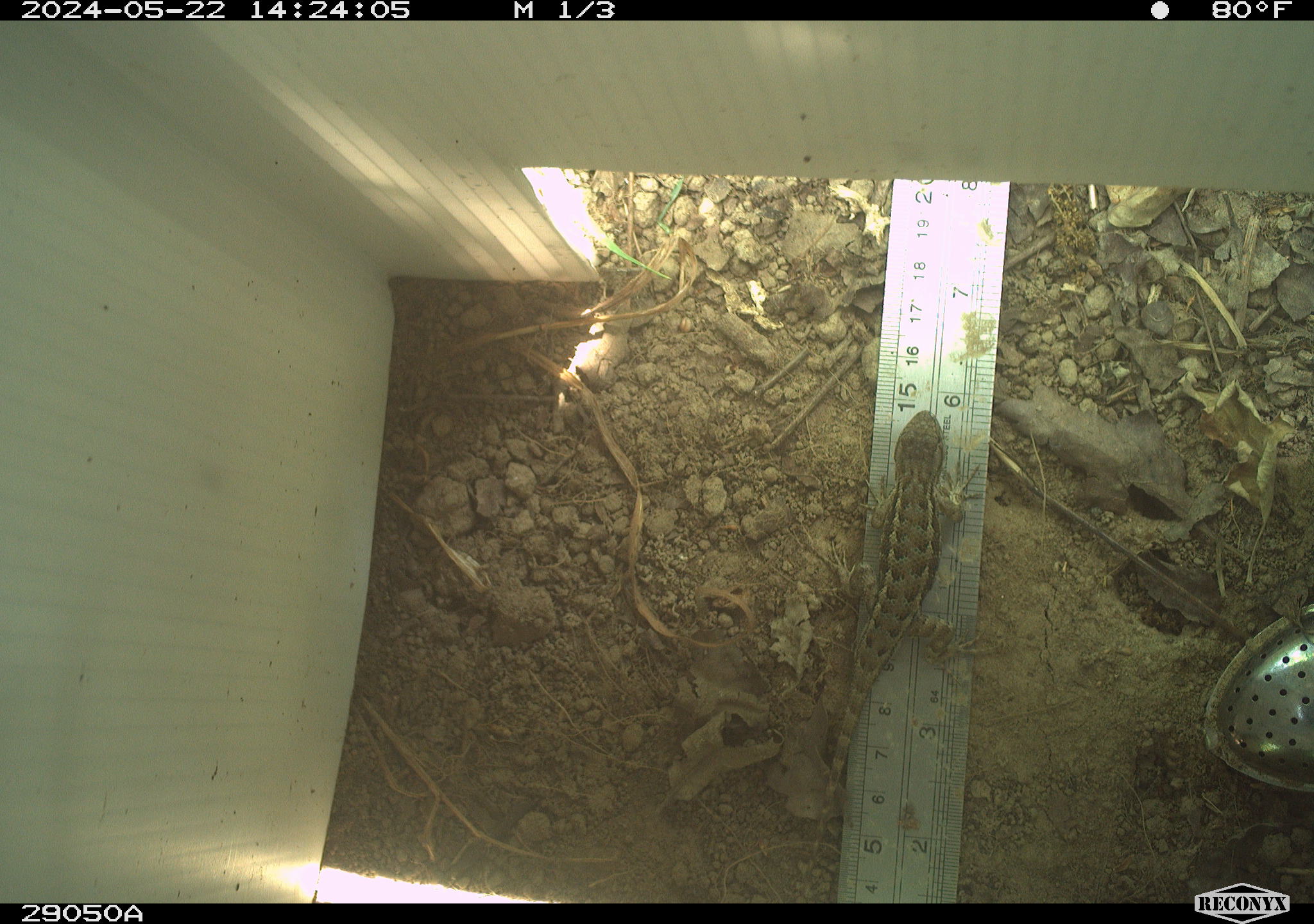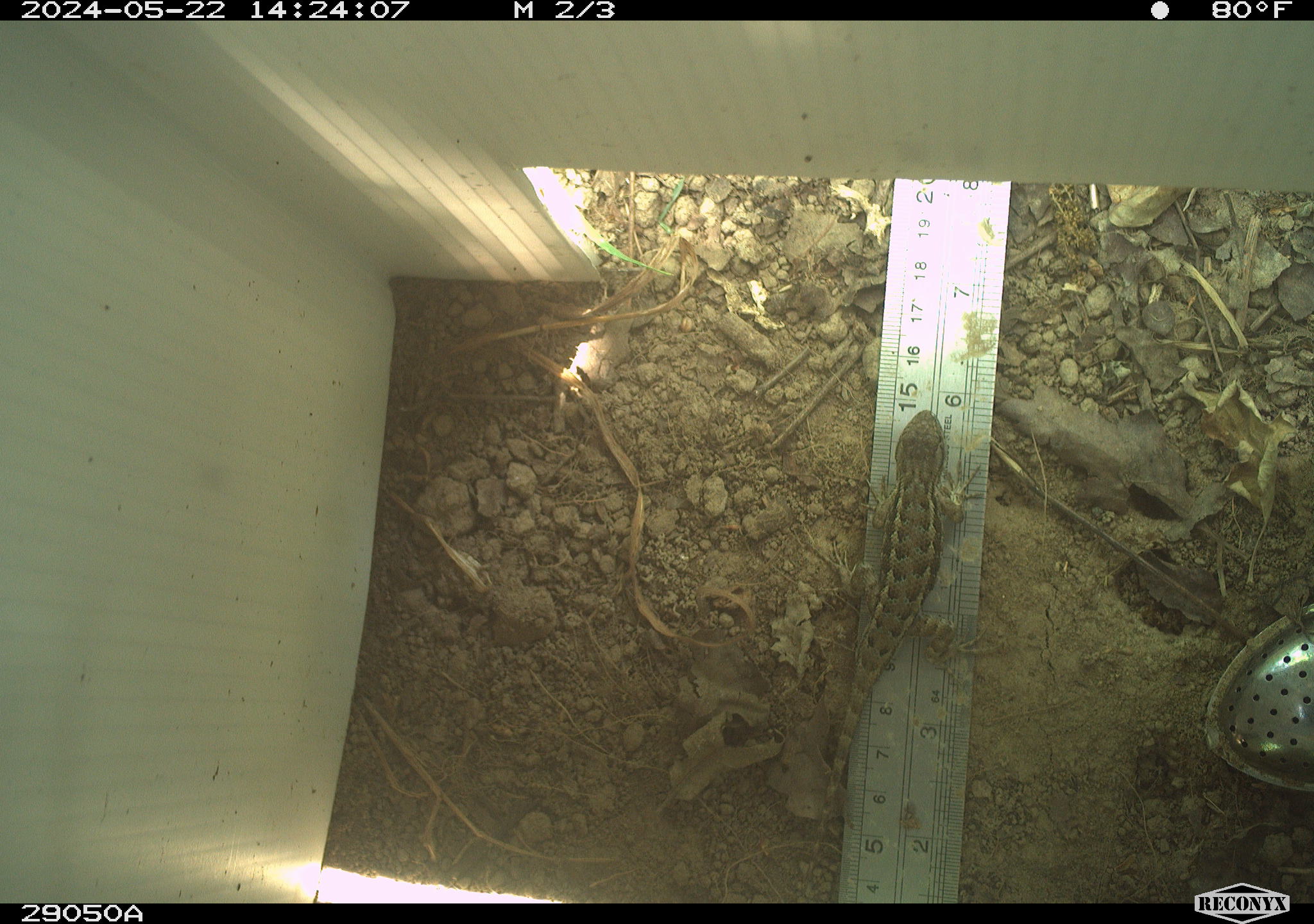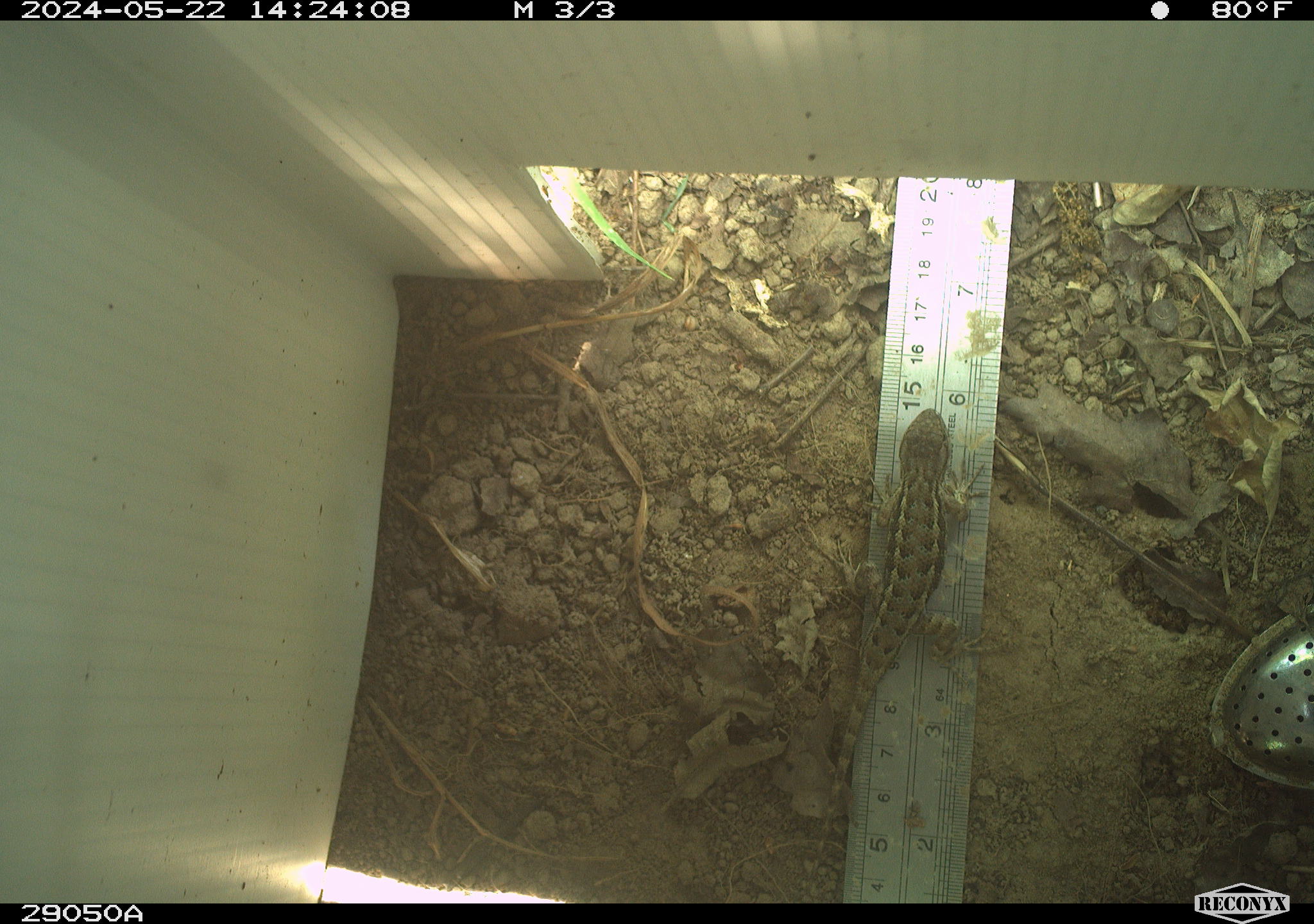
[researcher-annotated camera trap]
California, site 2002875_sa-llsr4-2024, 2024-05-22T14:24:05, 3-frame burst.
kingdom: Animalia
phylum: Chordata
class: Reptilia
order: Squamata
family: Phrynosomatidae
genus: Sceloporus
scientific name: Sceloporus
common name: spiny lizards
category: sceloporus species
Sceloporus species (spiny lizards) (Sceloporus).